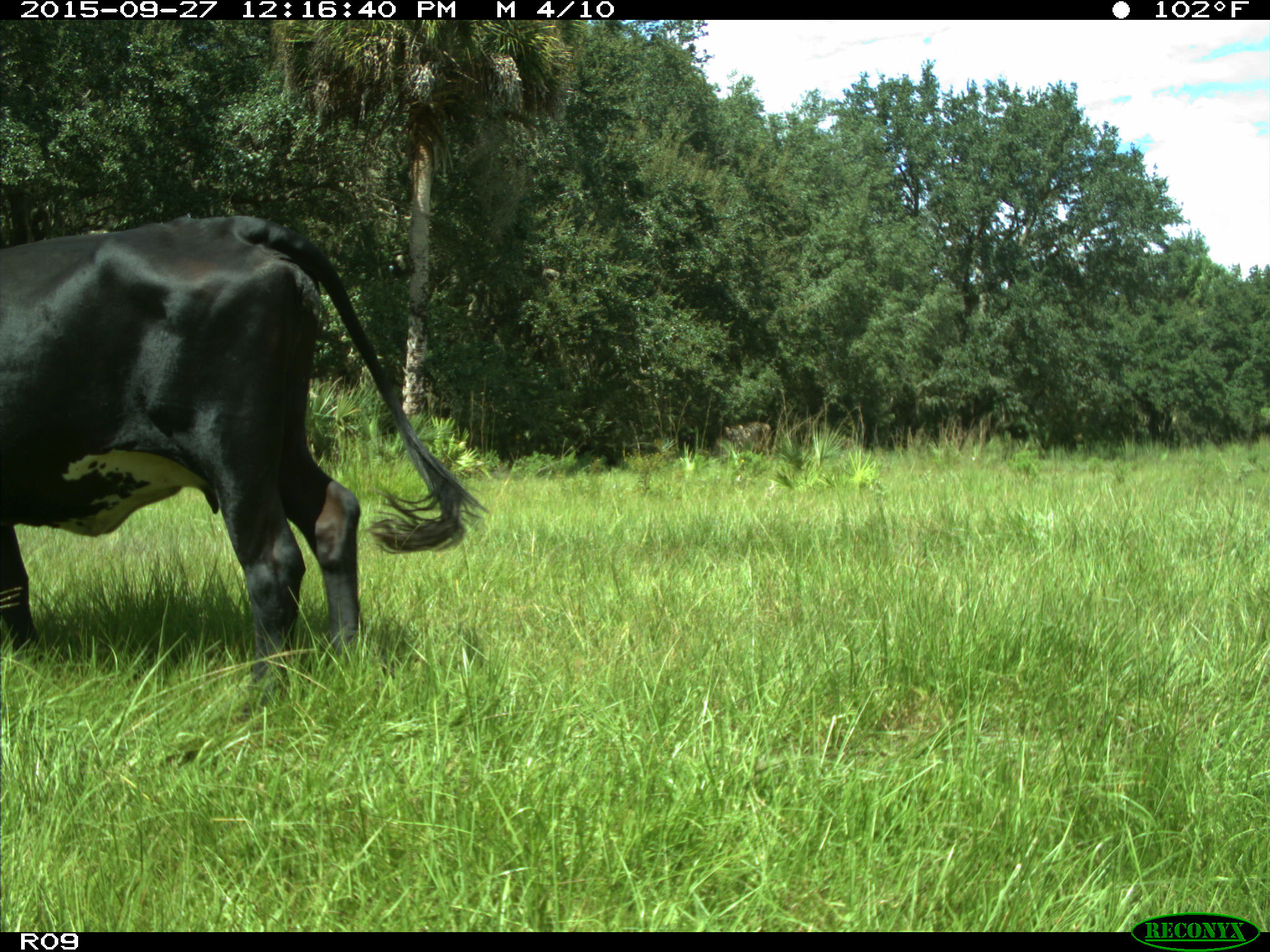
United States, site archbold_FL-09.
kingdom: Animalia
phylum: Chordata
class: Mammalia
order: Artiodactyla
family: Bovidae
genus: Bos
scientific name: Bos taurus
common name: domestic cow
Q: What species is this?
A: Bos taurus (domestic cow).